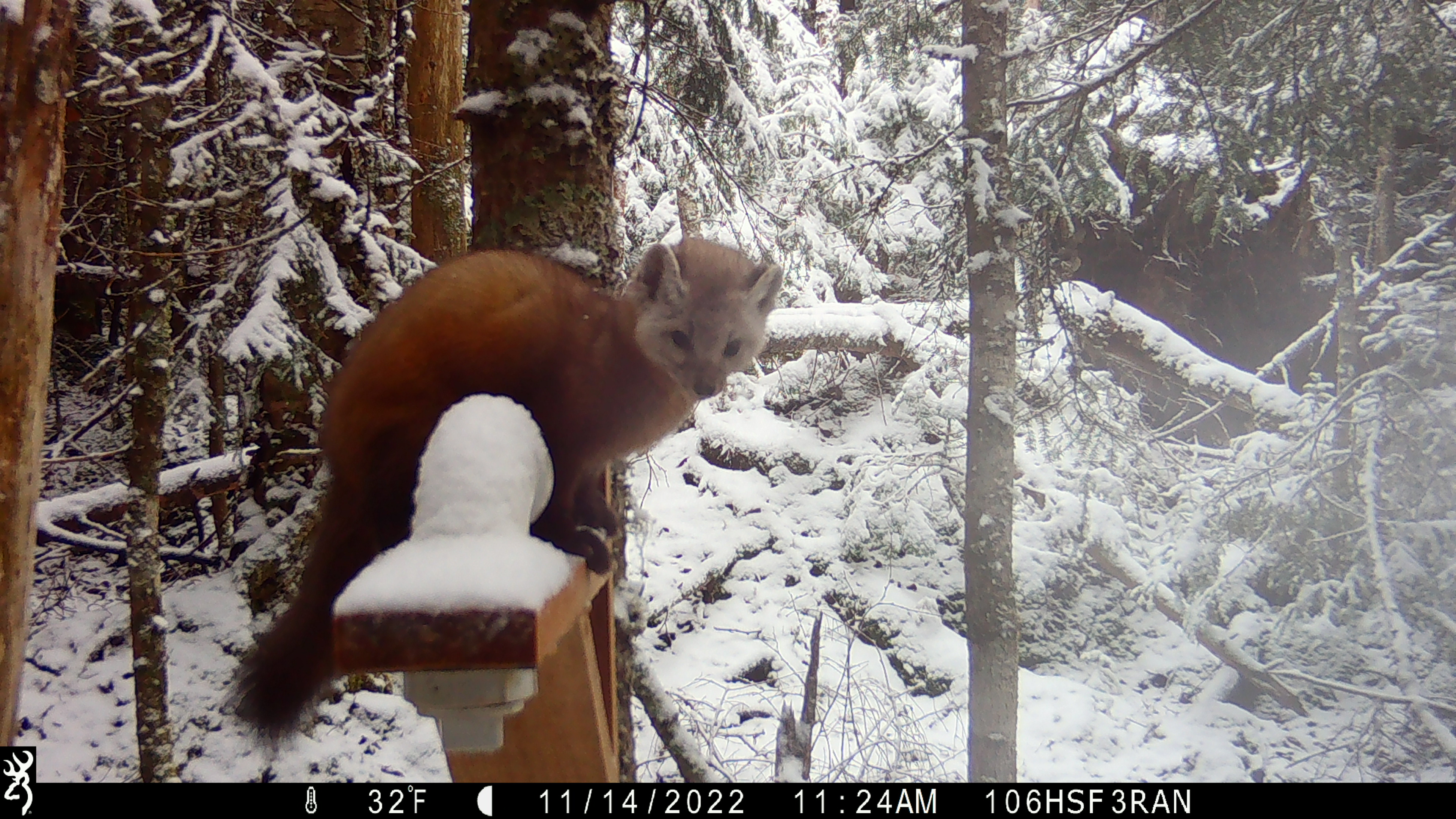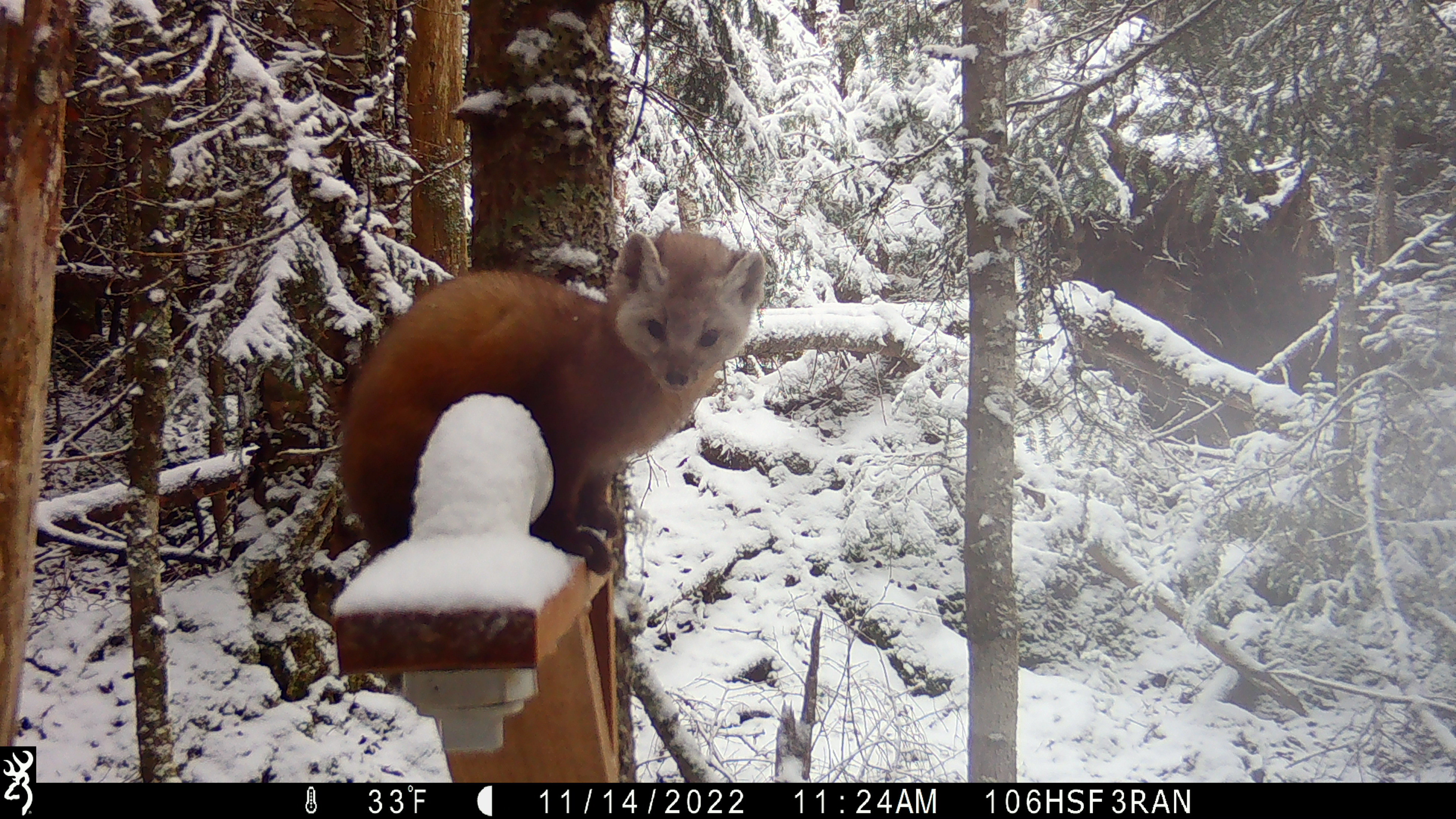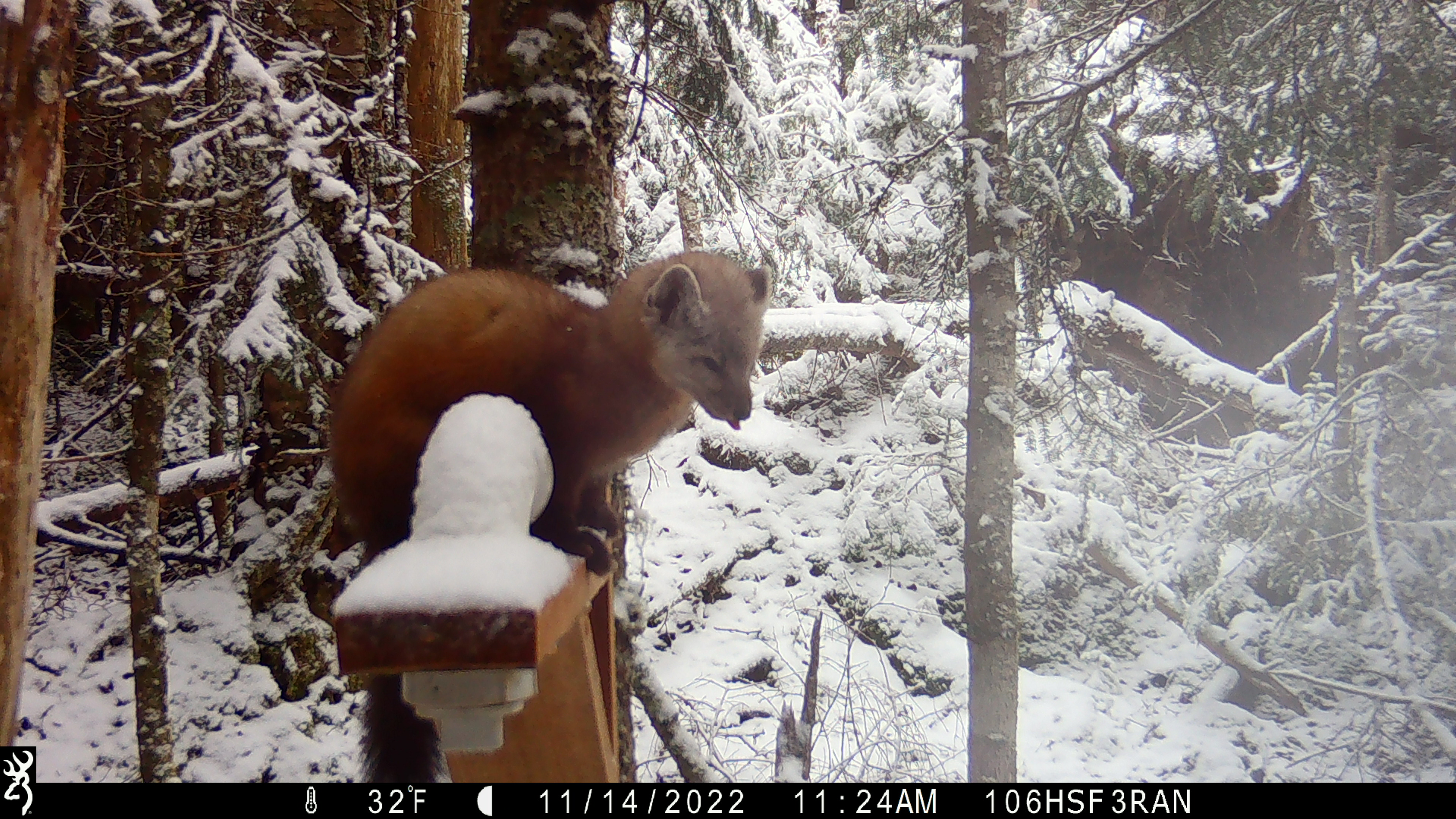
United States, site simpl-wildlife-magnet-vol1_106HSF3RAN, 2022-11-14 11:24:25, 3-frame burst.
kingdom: Animalia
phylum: Chordata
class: Mammalia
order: Carnivora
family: Mustelidae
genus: Martes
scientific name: Martes americana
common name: american marten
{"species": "american marten (Martes americana)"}